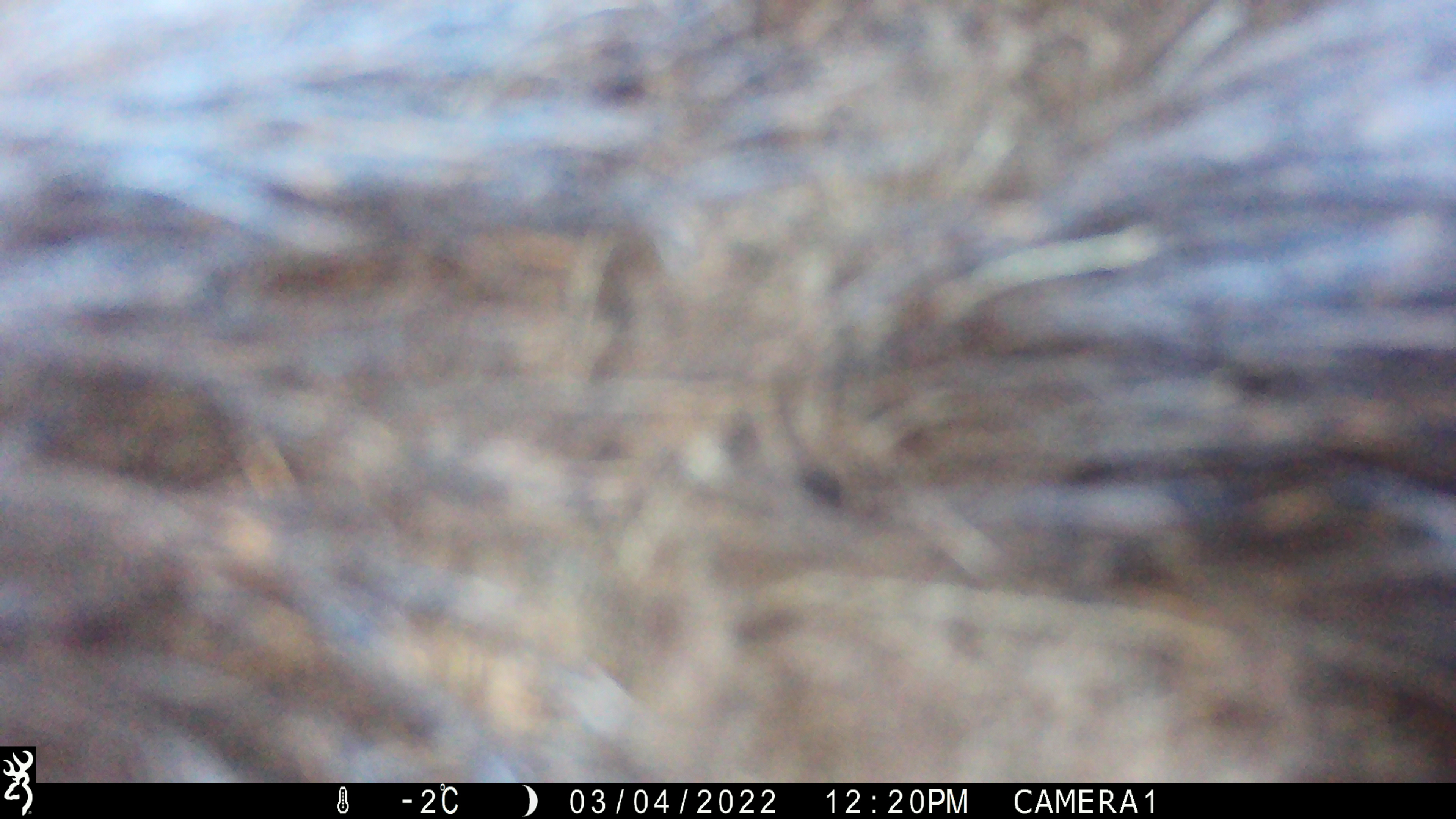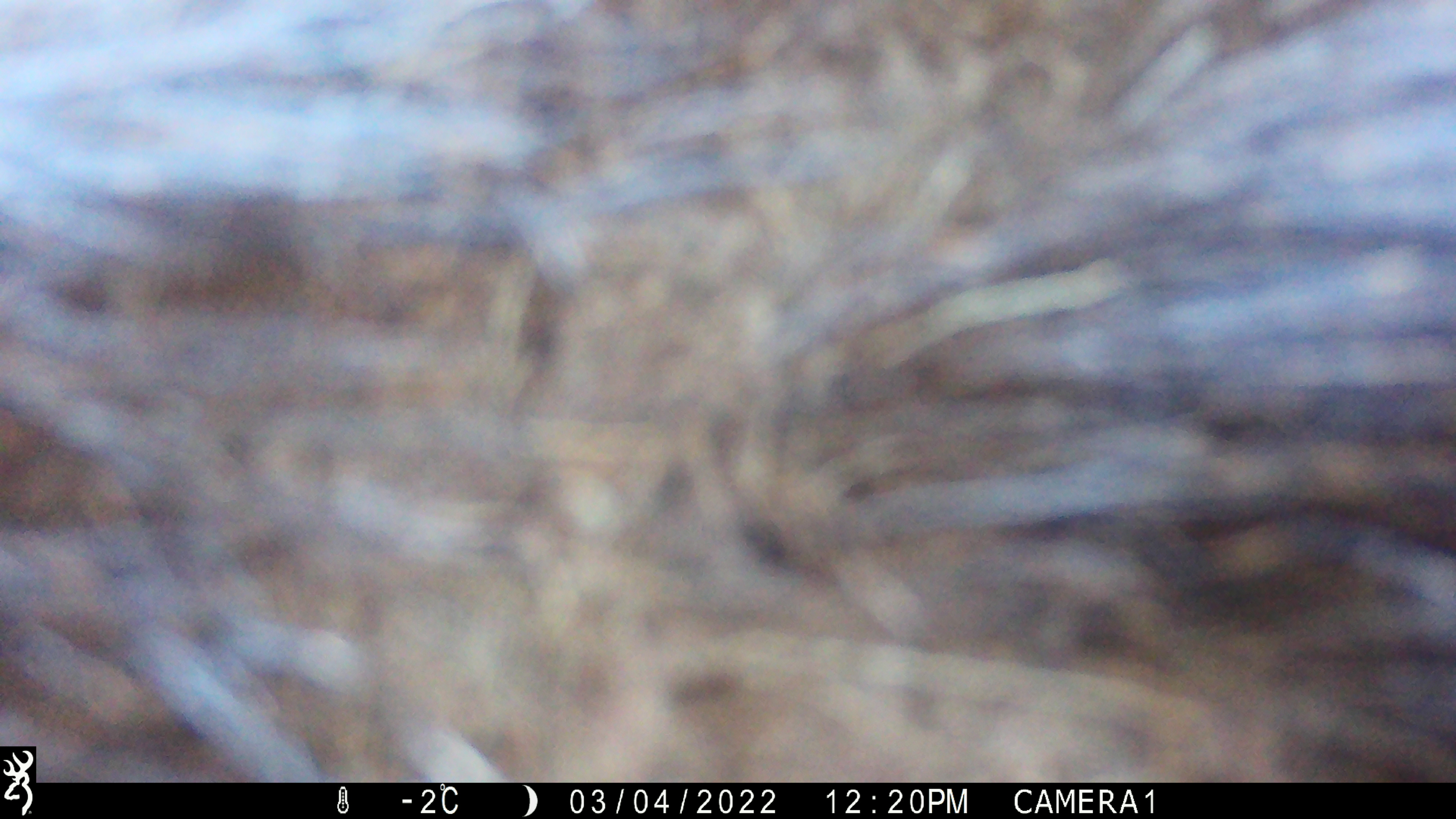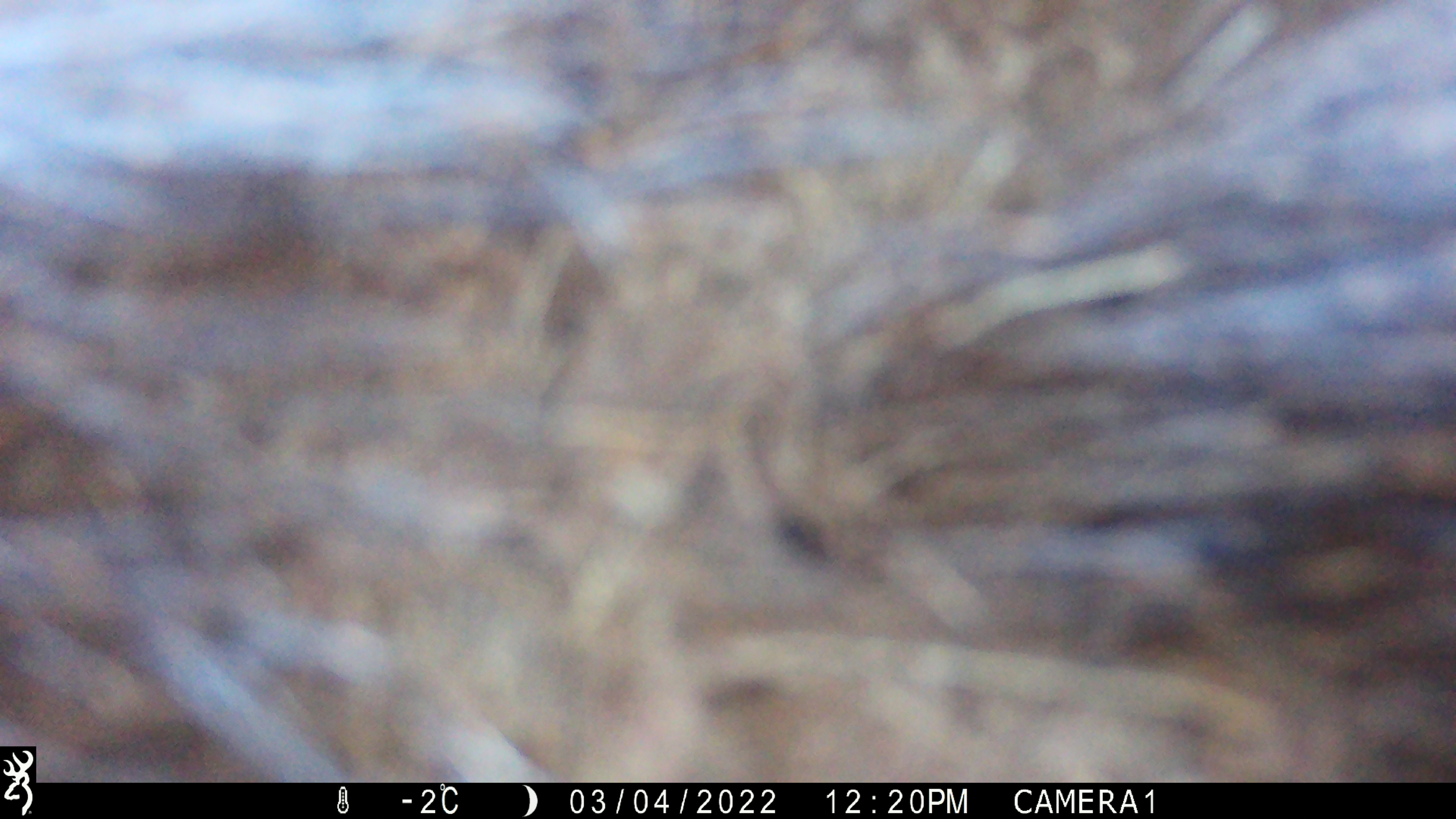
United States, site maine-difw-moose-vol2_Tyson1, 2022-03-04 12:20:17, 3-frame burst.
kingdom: Animalia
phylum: Chordata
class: Mammalia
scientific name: Mammalia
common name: mammal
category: mammal sp.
Mammal sp. (mammal) (Mammalia).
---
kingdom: Animalia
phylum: Chordata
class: Mammalia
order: Artiodactyla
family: Cervidae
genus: Alces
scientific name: Alces alces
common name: moose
Moose (Alces alces).